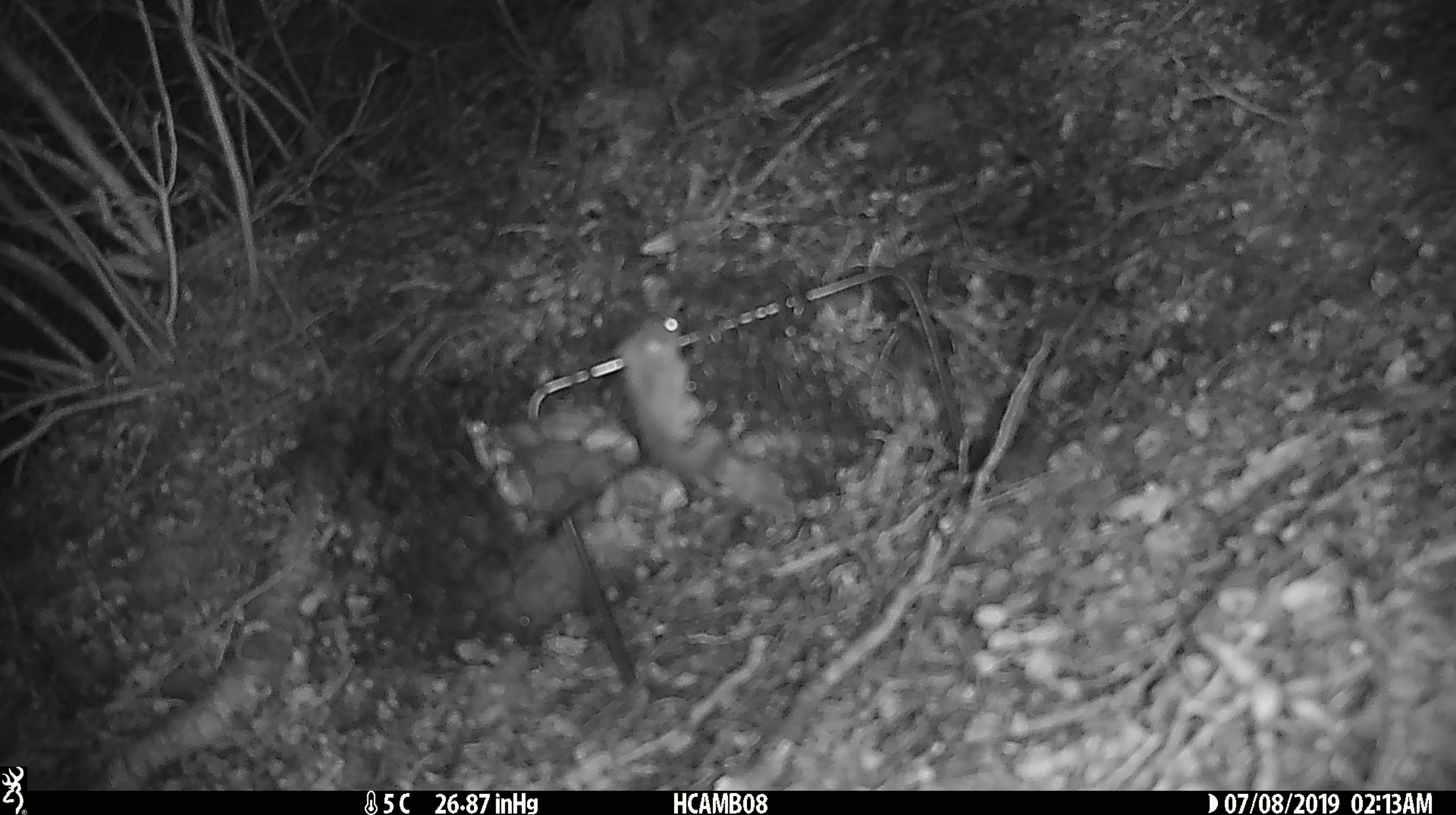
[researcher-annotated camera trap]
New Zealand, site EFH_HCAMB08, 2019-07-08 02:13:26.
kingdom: Animalia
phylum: Chordata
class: Mammalia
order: Rodentia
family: Muridae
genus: Mus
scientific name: Mus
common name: mouse